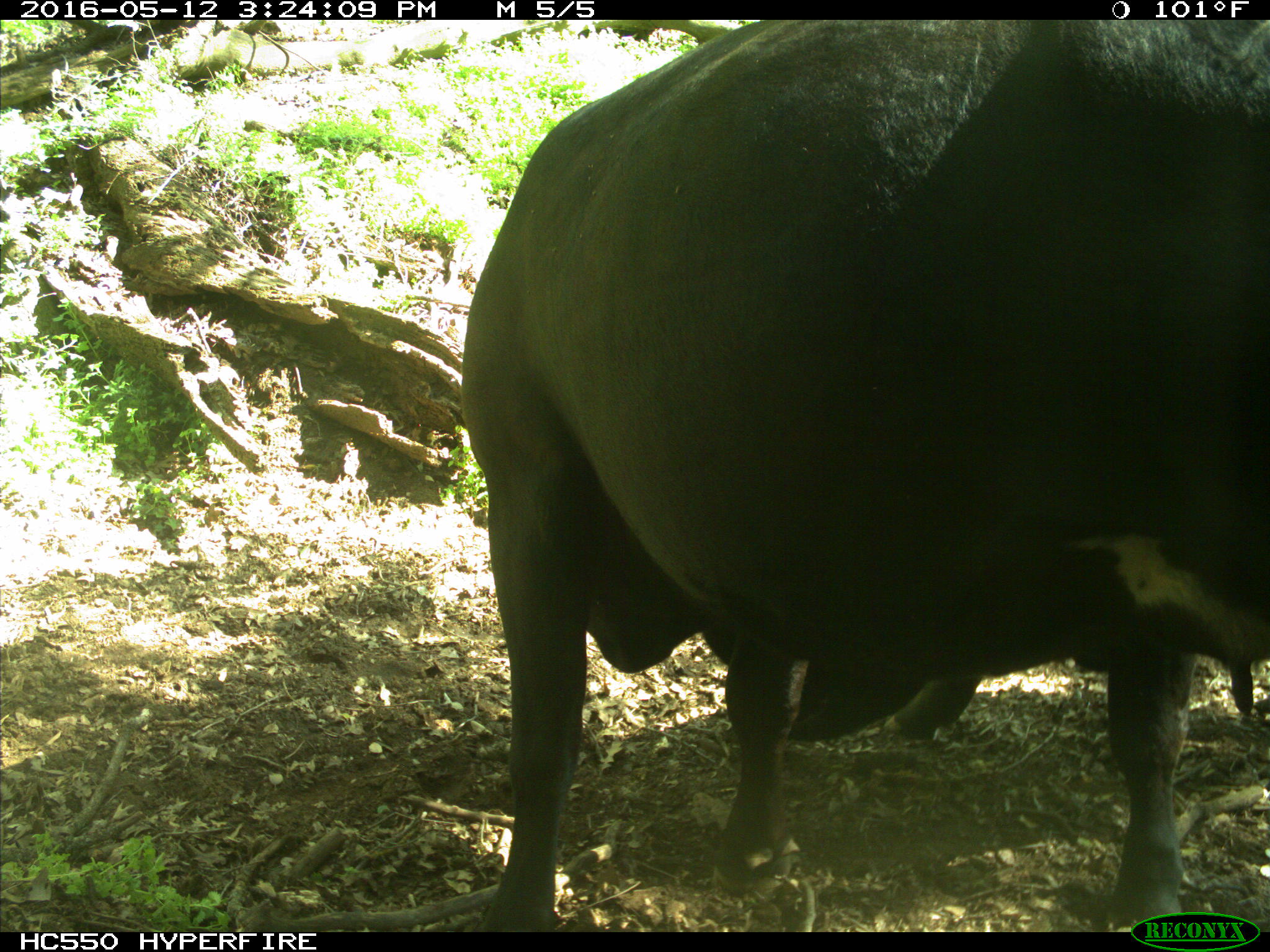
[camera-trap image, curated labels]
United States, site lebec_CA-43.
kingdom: Animalia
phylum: Chordata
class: Mammalia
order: Artiodactyla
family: Bovidae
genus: Bos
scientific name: Bos taurus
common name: domestic cow